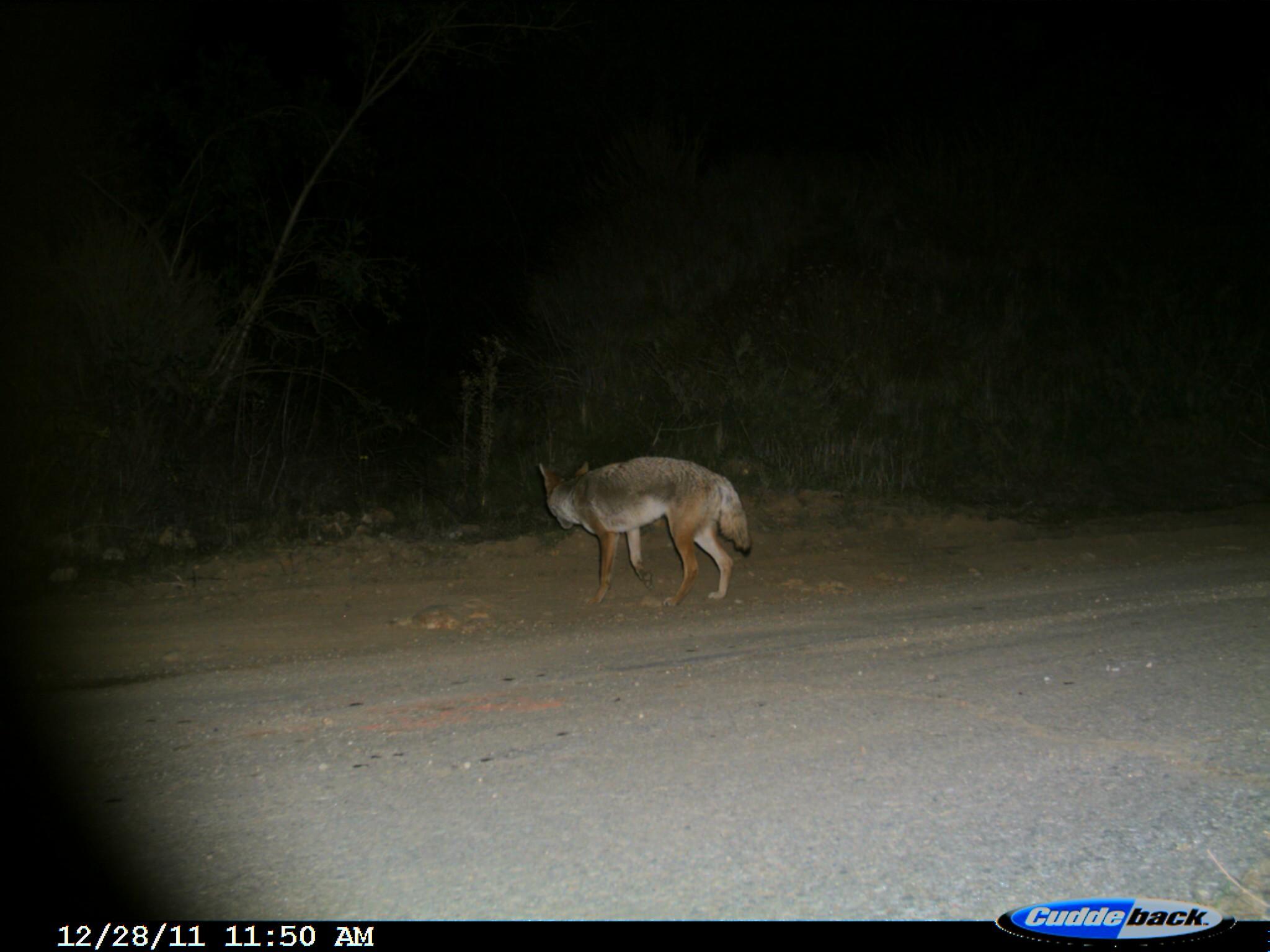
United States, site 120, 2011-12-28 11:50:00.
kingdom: Animalia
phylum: Chordata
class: Mammalia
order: Carnivora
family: Canidae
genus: Canis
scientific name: Canis latrans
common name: coyote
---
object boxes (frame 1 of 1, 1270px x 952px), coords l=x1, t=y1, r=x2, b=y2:
coyote: l=518, t=436, r=760, b=619